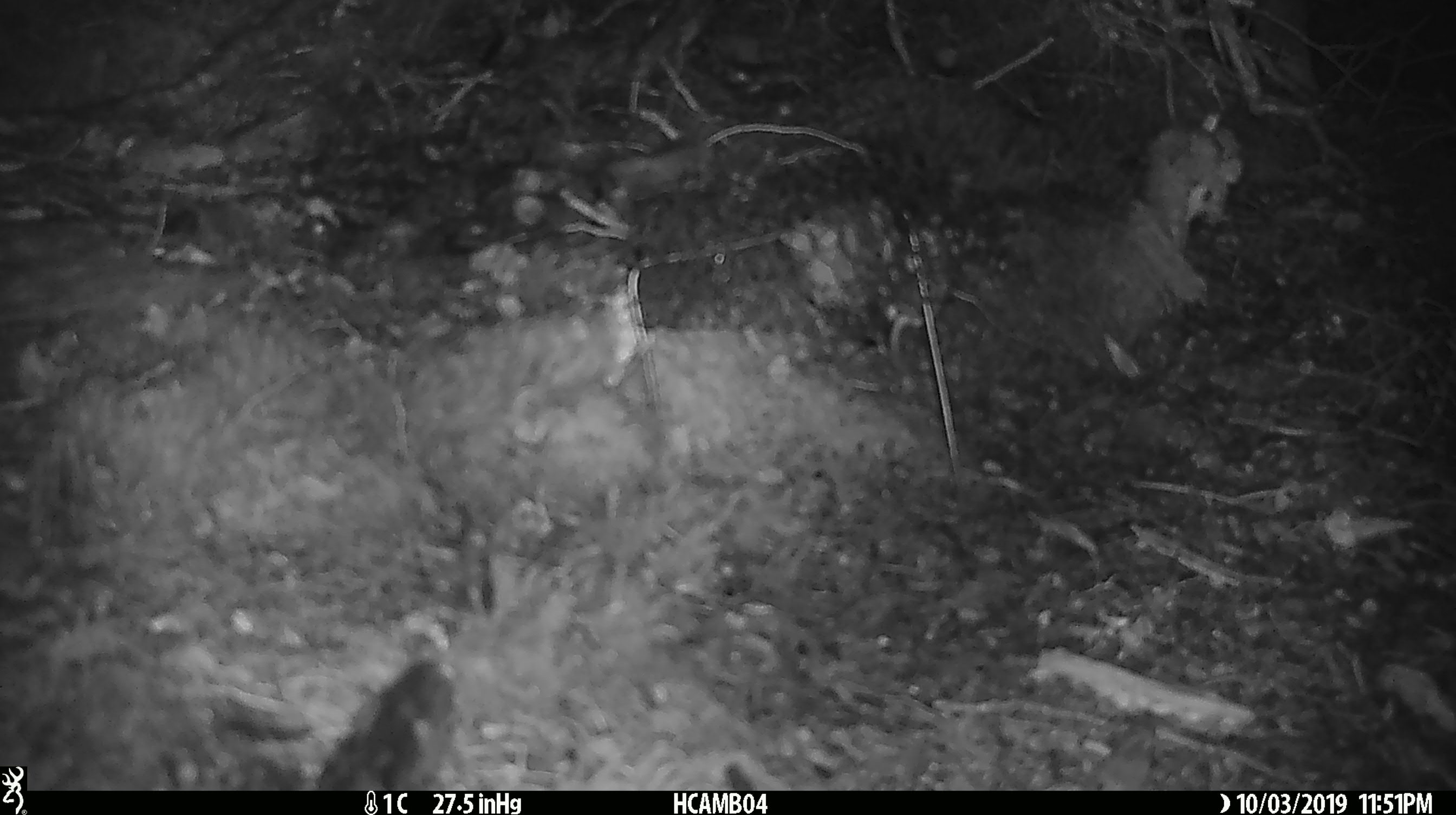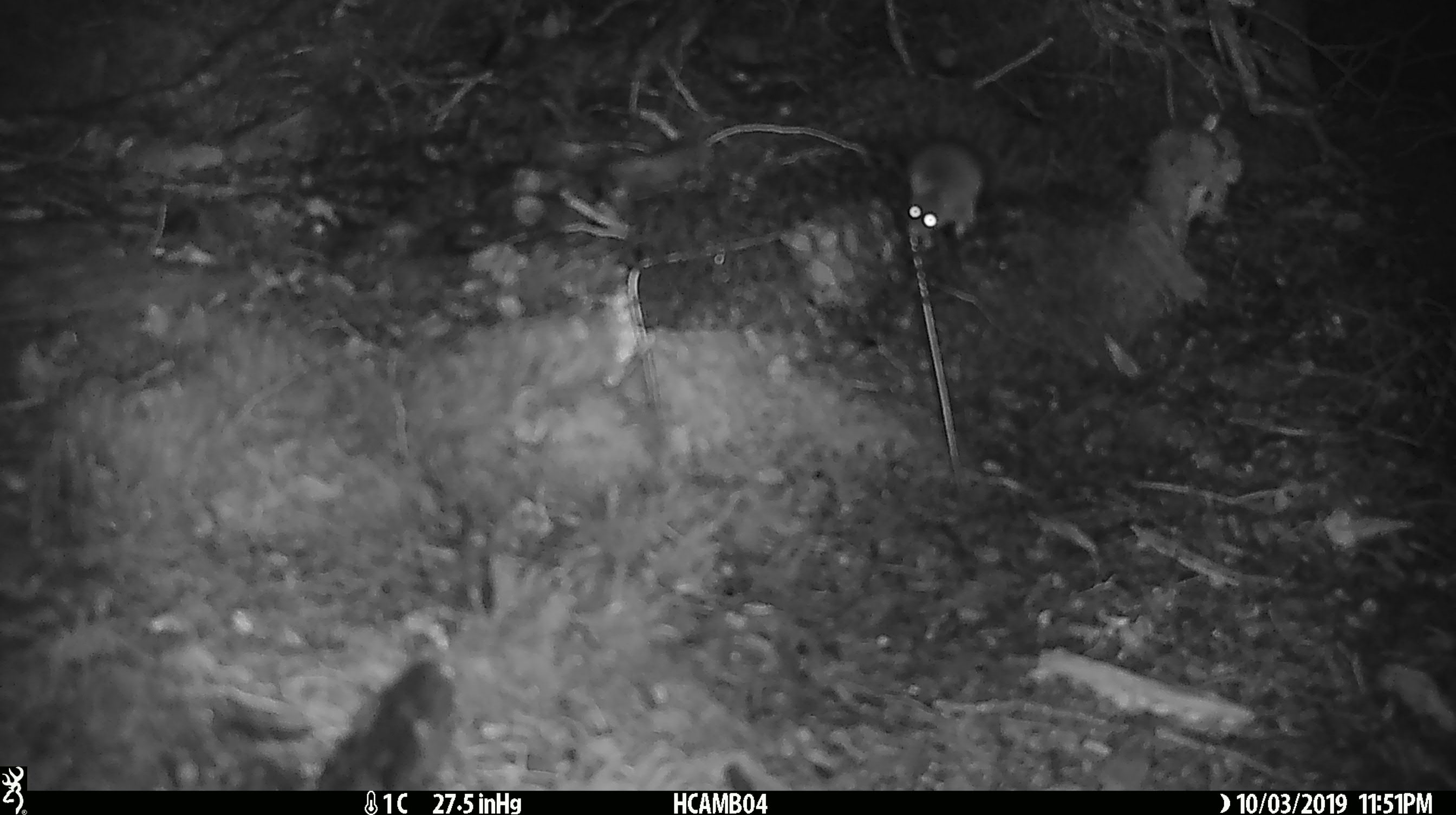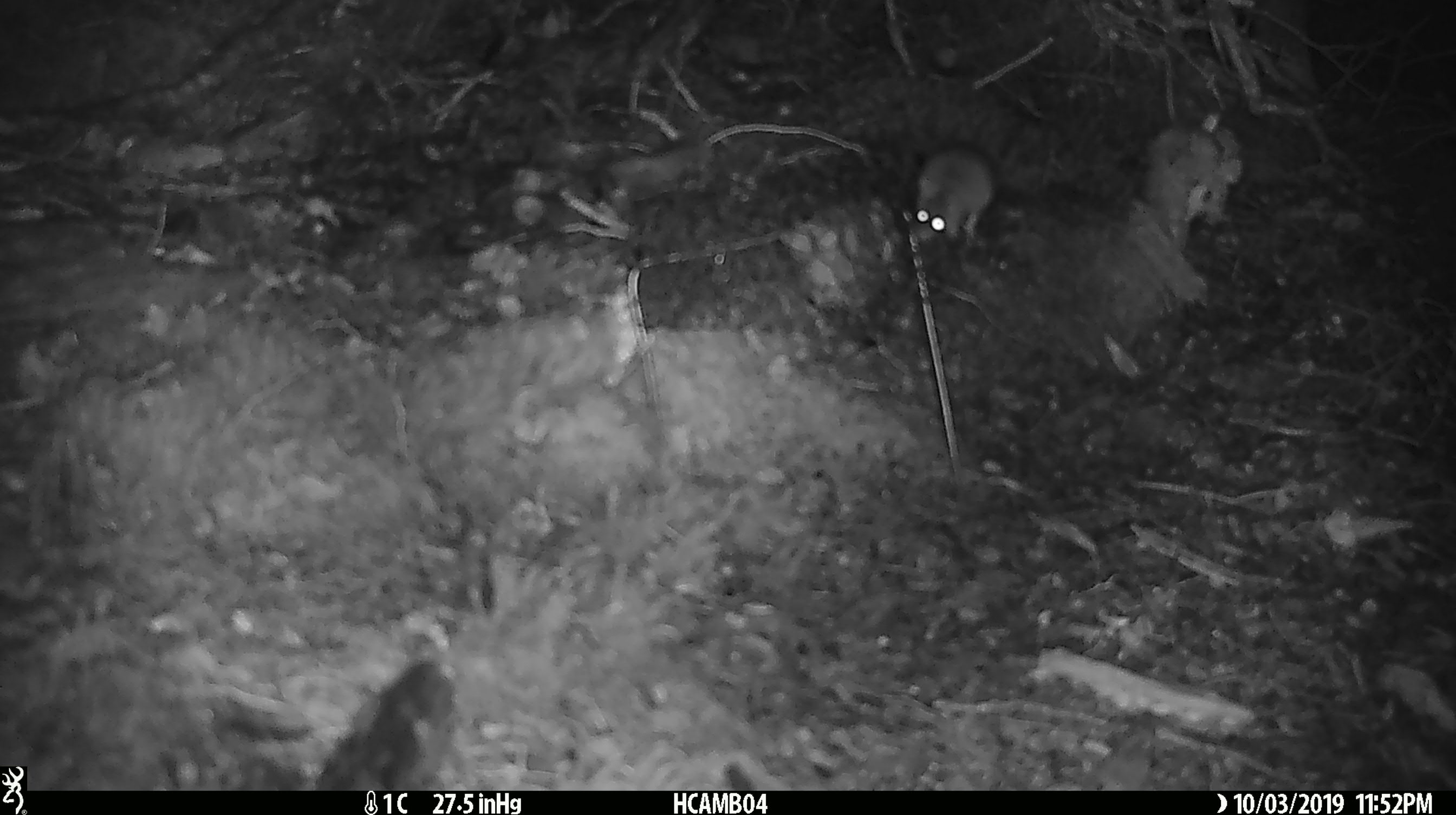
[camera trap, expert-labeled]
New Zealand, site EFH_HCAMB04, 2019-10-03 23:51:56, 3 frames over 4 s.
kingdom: Animalia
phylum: Chordata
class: Mammalia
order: Rodentia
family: Muridae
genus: Mus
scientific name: Mus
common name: mouse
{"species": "mouse (Mus)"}